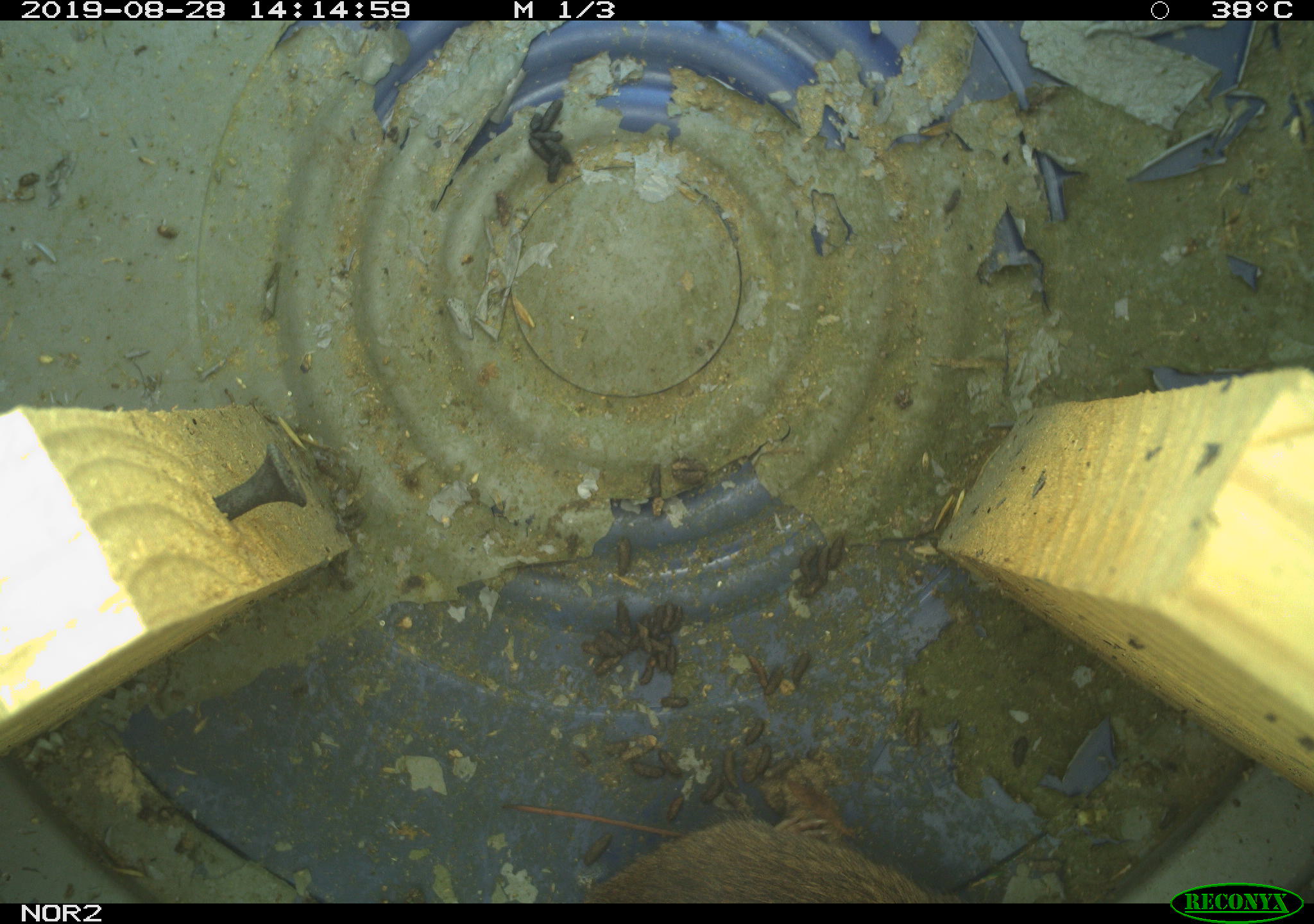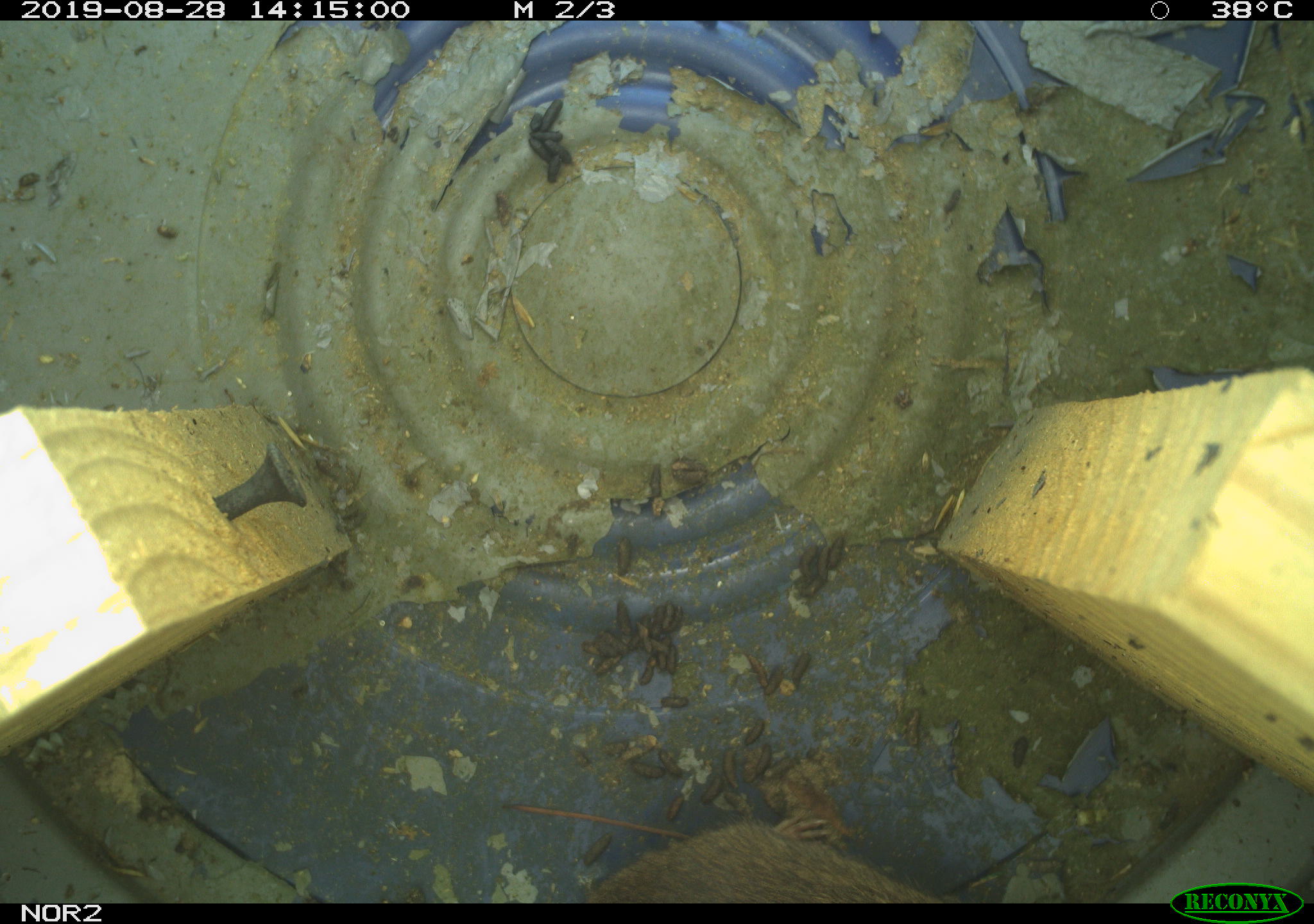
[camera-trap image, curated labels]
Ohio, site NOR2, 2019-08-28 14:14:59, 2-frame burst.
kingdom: Animalia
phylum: Chordata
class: Mammalia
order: Rodentia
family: Cricetidae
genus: Microtus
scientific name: Microtus pennsylvanicus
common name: meadow vole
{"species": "meadow vole (Microtus pennsylvanicus)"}